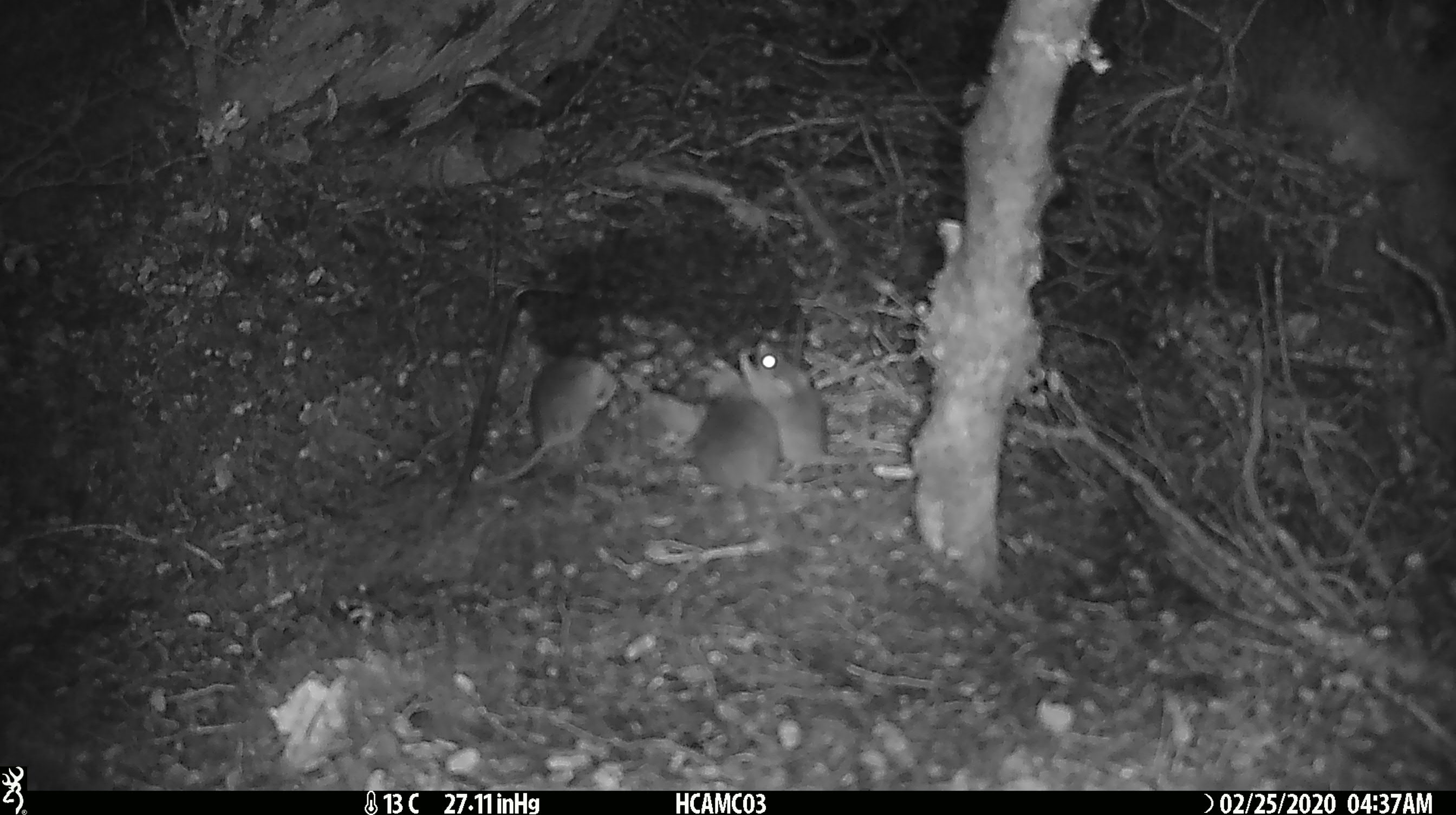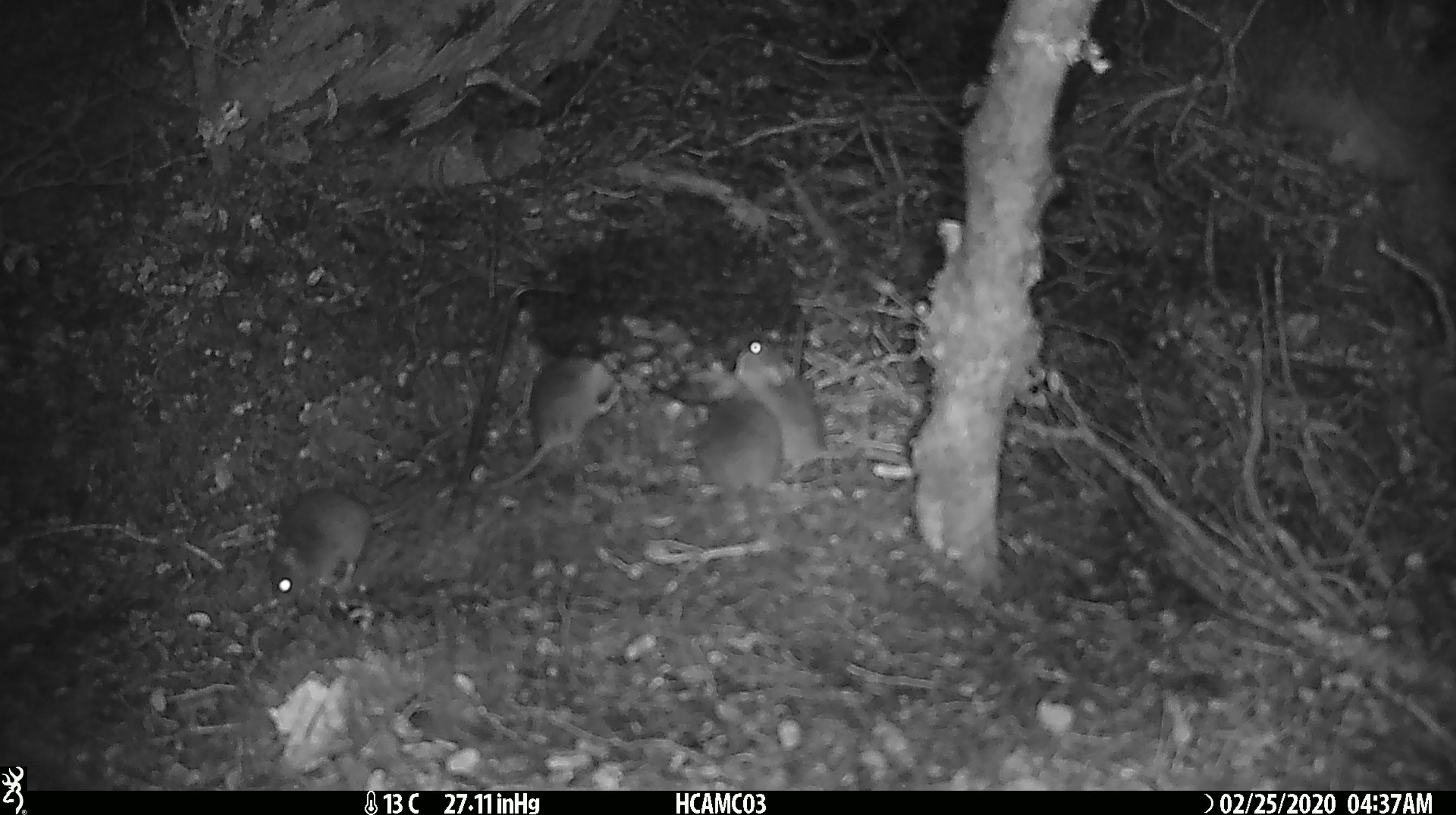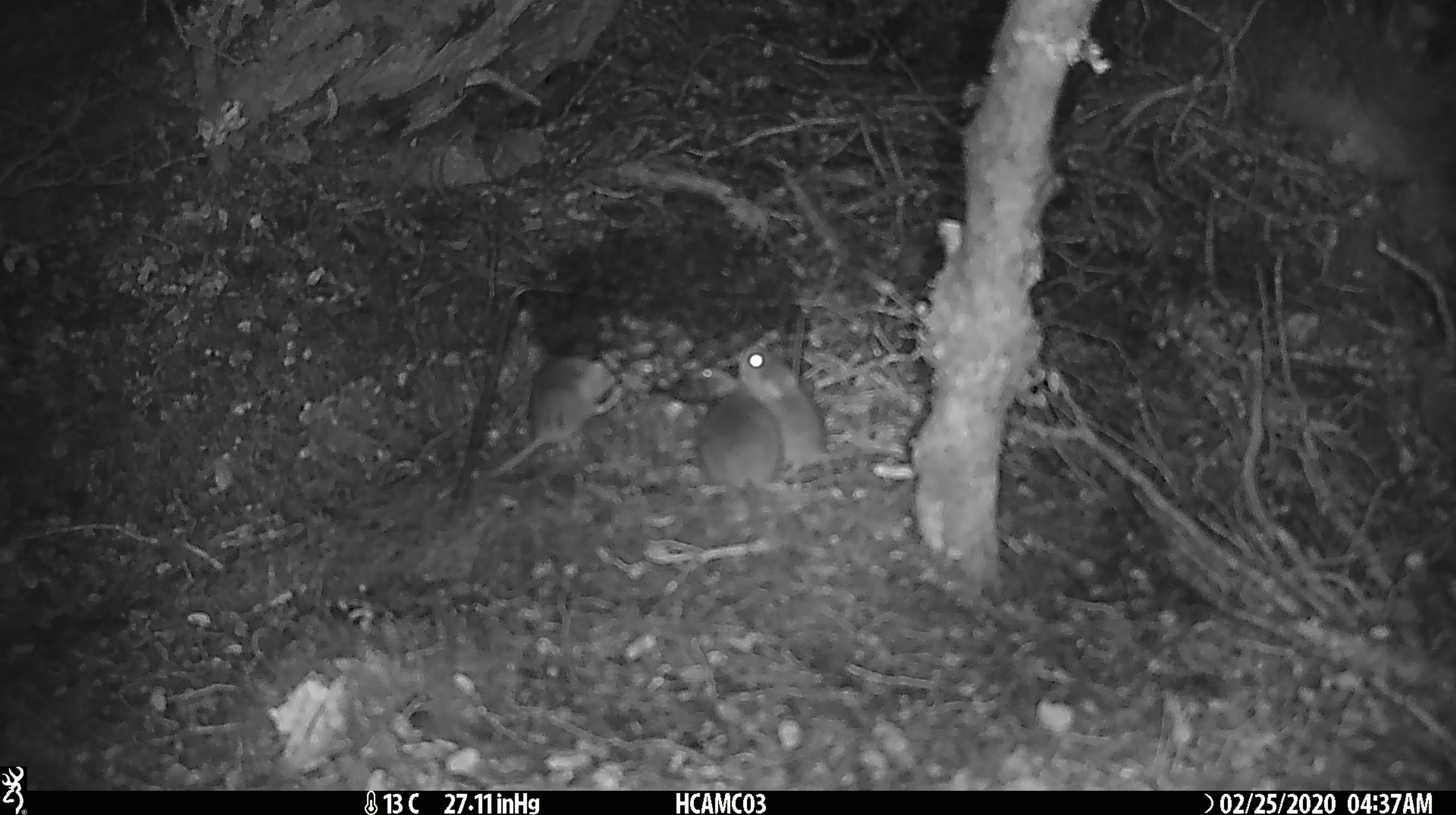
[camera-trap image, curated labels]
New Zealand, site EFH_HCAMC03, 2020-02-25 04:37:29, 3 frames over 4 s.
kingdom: Animalia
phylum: Chordata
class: Mammalia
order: Rodentia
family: Muridae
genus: Mus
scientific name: Mus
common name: mouse